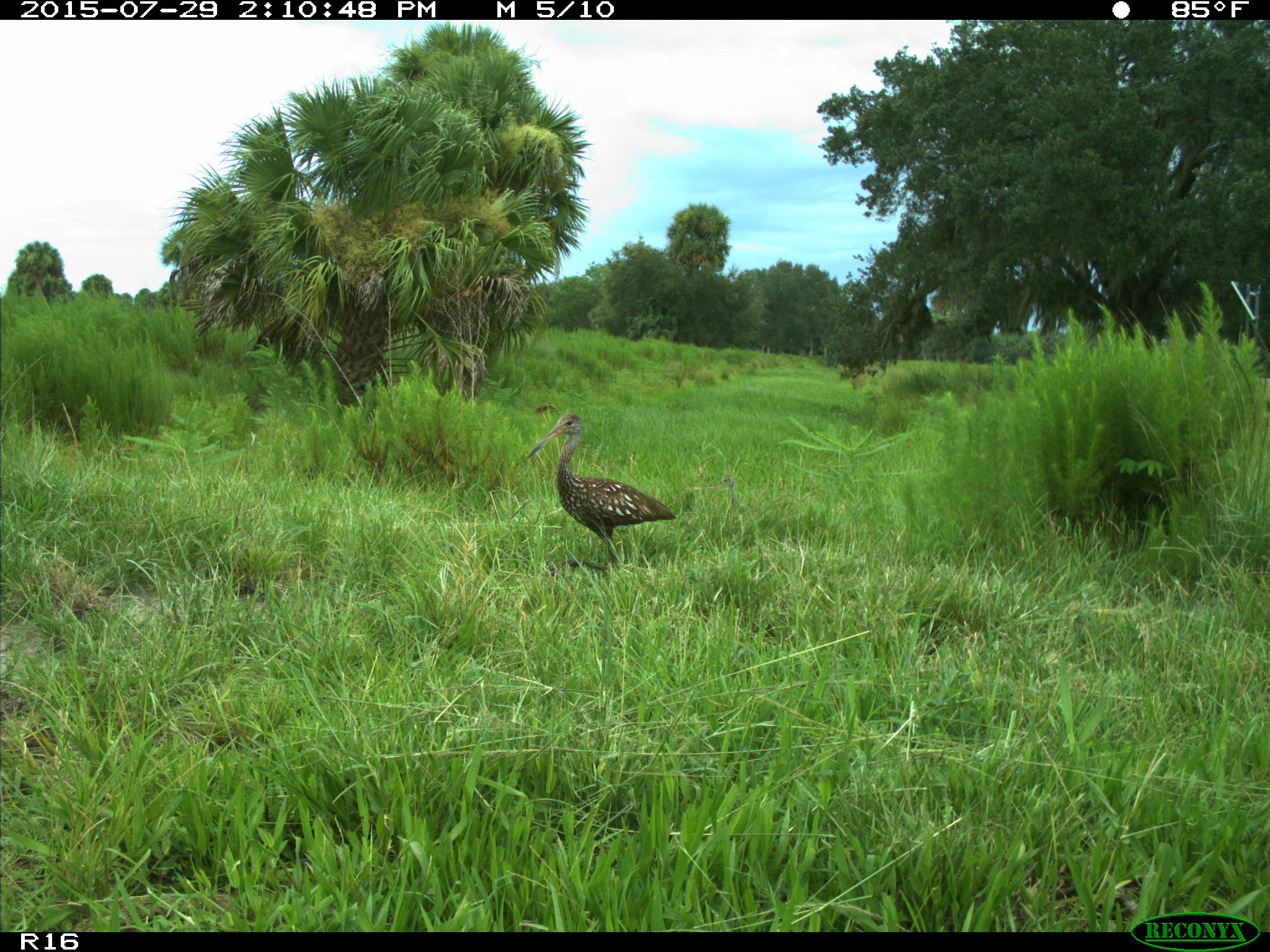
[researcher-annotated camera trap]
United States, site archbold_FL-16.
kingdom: Animalia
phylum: Chordata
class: Aves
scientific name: Aves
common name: birds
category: unidentified bird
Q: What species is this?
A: Unidentified bird (birds) (Aves).